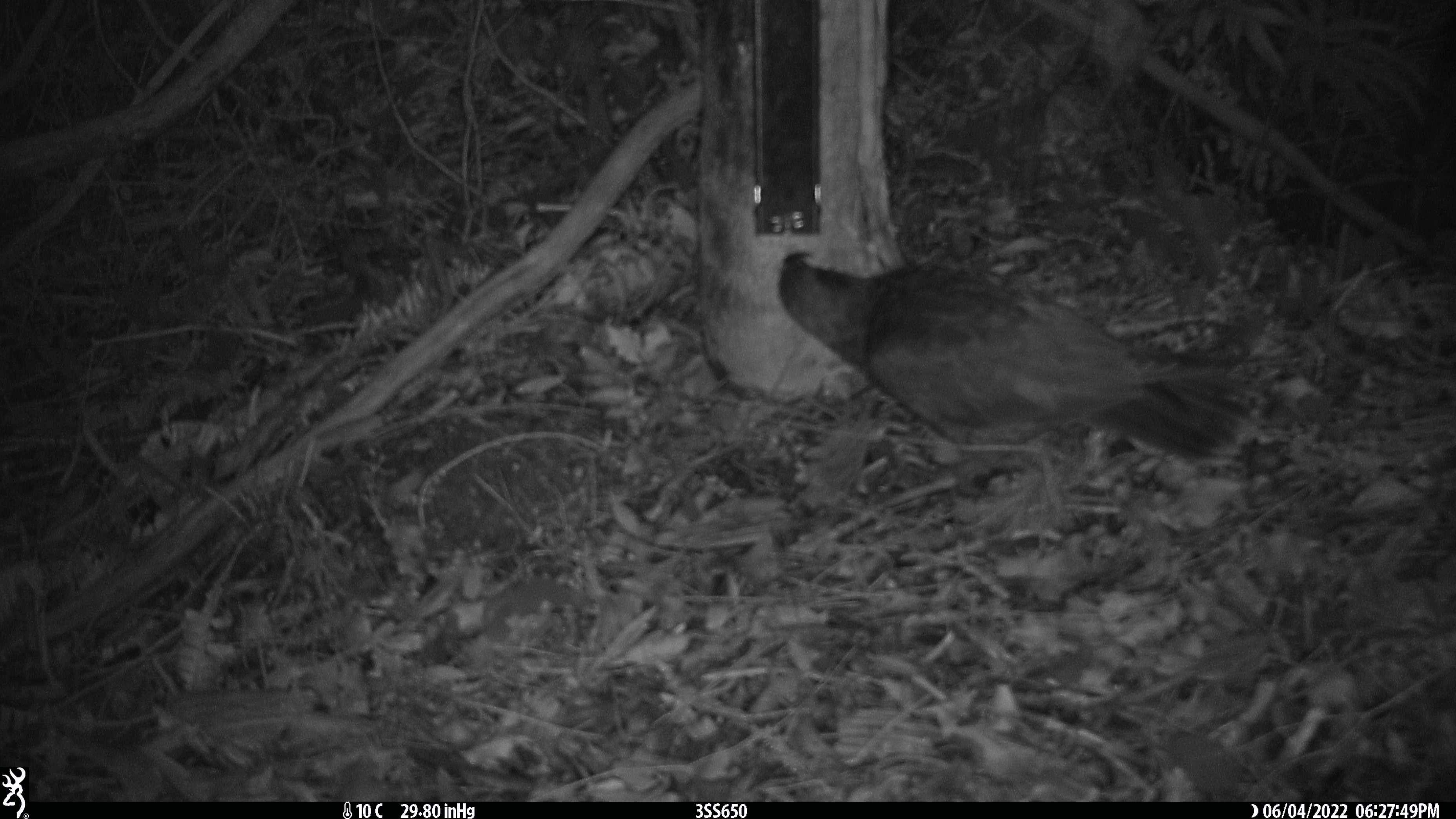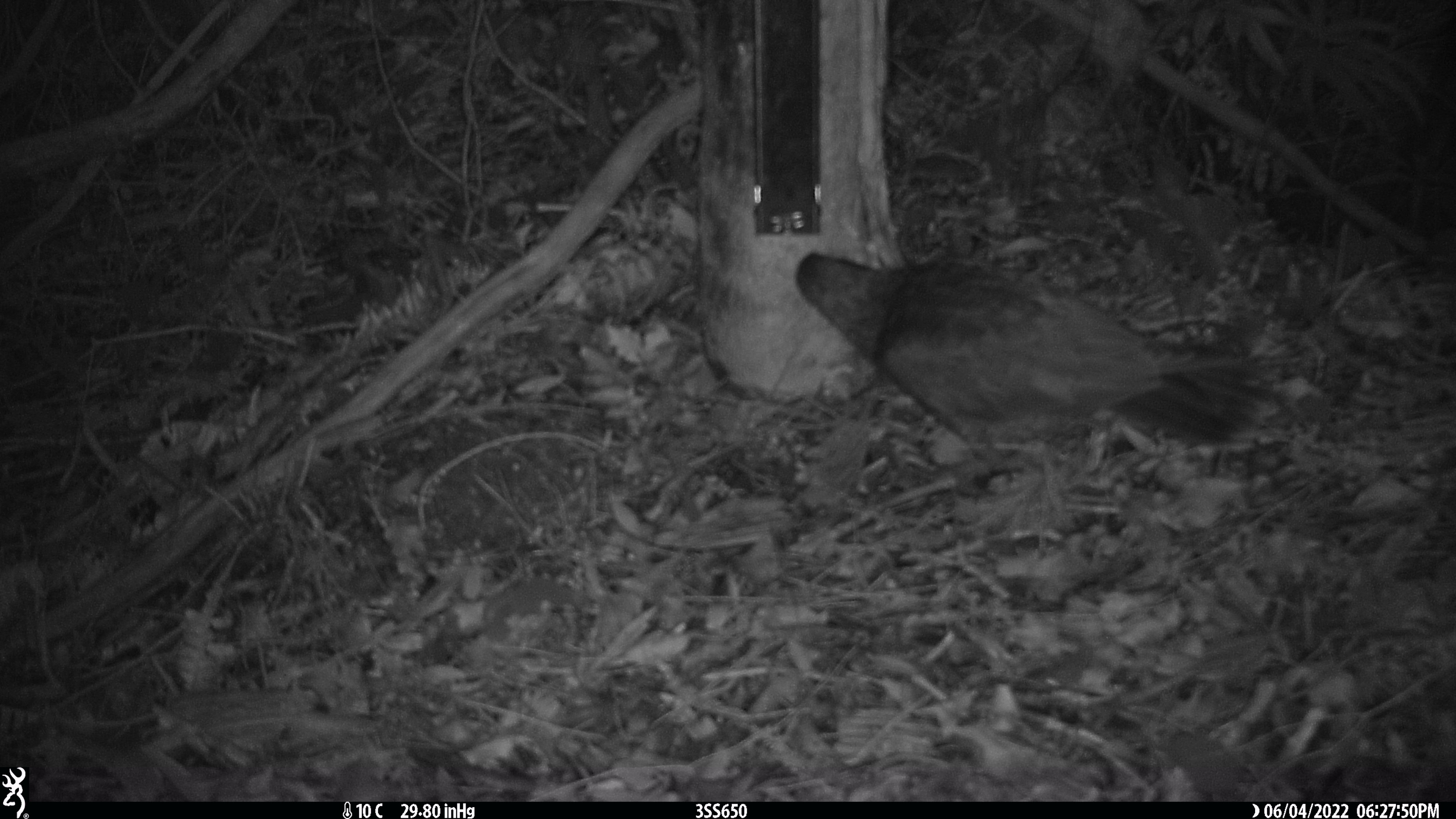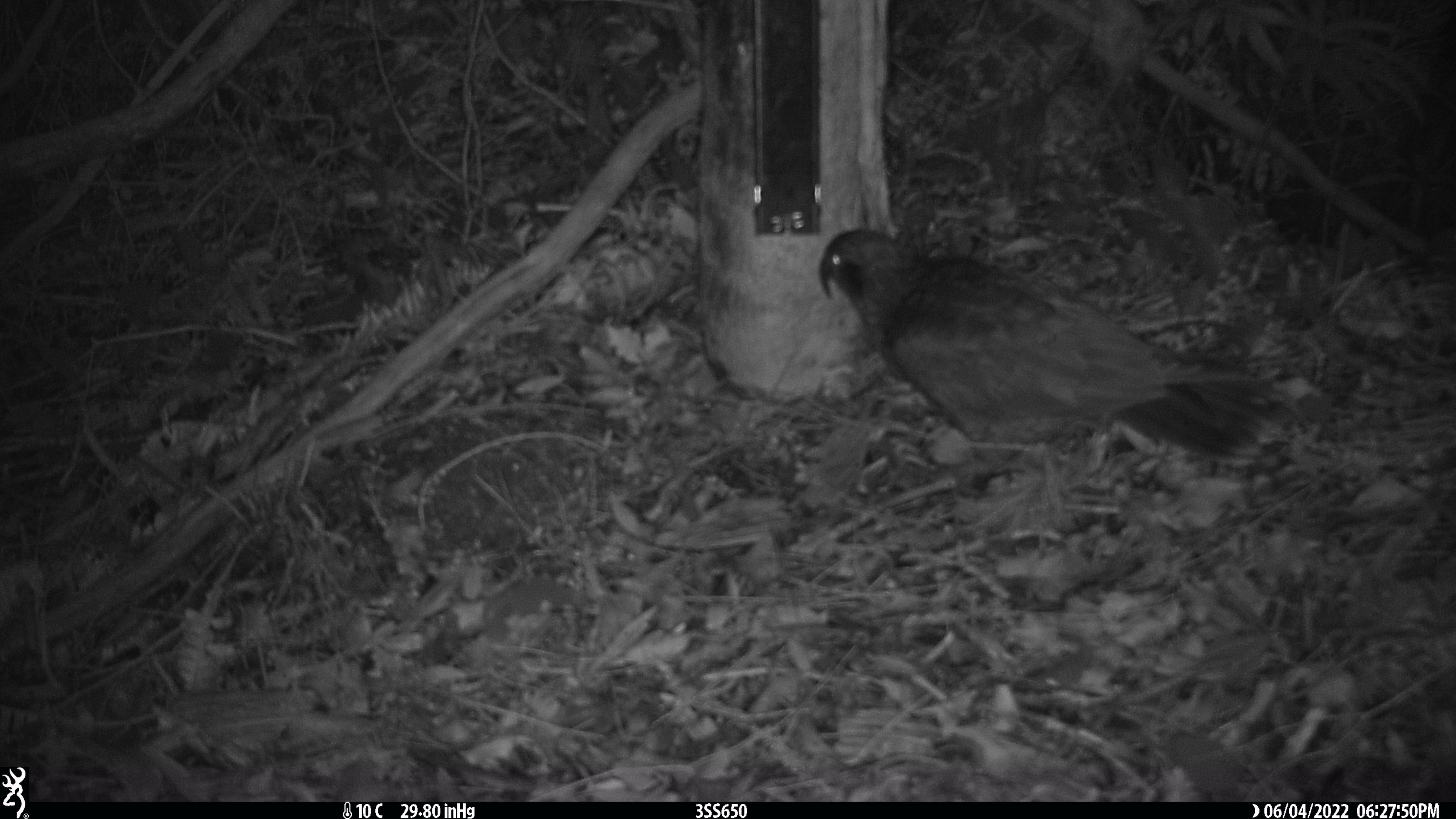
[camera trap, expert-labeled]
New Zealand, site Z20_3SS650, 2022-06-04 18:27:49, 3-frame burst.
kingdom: Animalia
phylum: Chordata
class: Aves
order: Psittaciformes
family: Strigopidae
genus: Nestor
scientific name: Nestor notabilis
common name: kea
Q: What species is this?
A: Kea (Nestor notabilis).